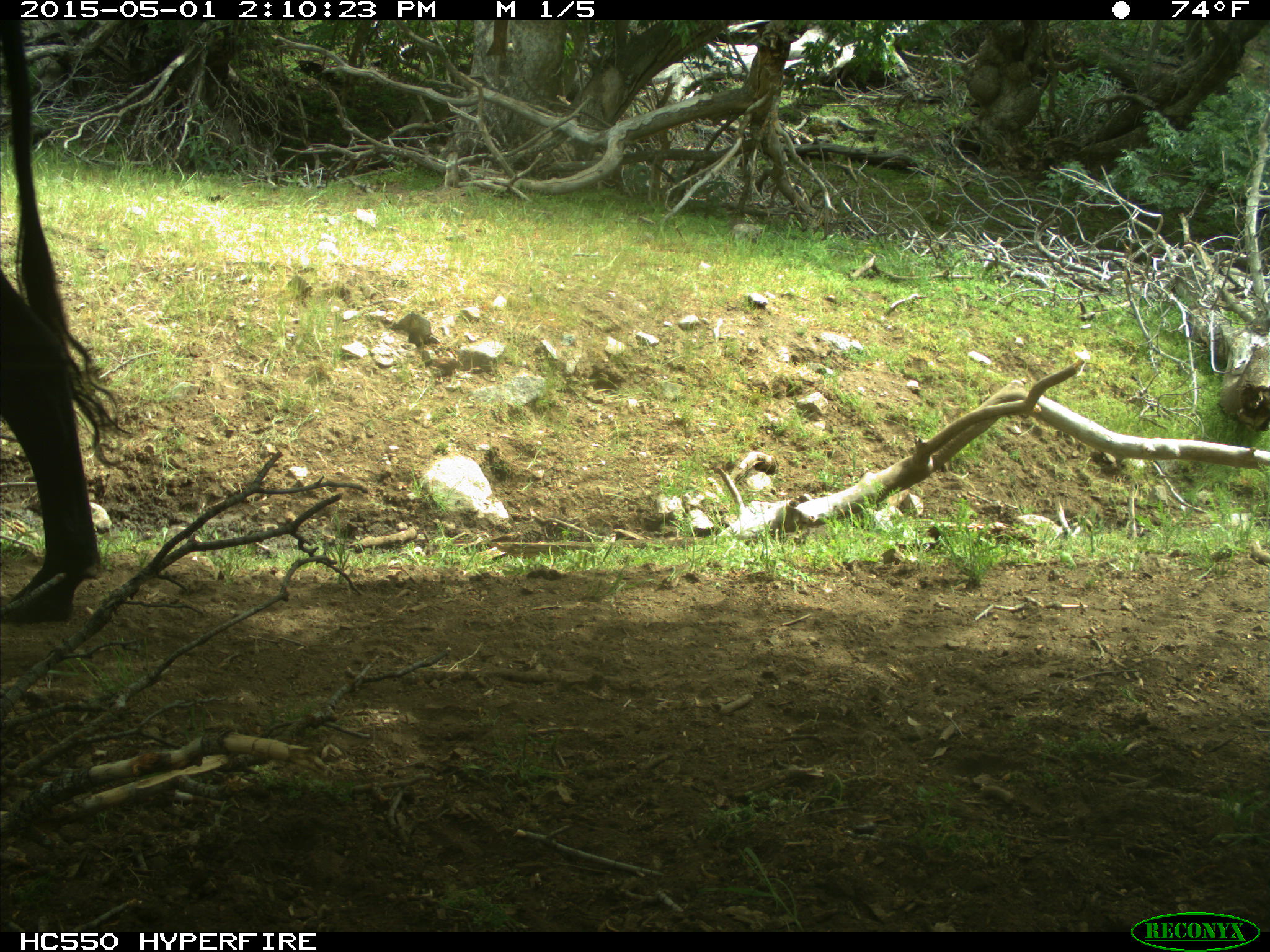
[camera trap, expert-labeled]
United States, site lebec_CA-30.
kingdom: Animalia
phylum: Chordata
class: Mammalia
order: Artiodactyla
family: Bovidae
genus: Bos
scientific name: Bos taurus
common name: domestic cow